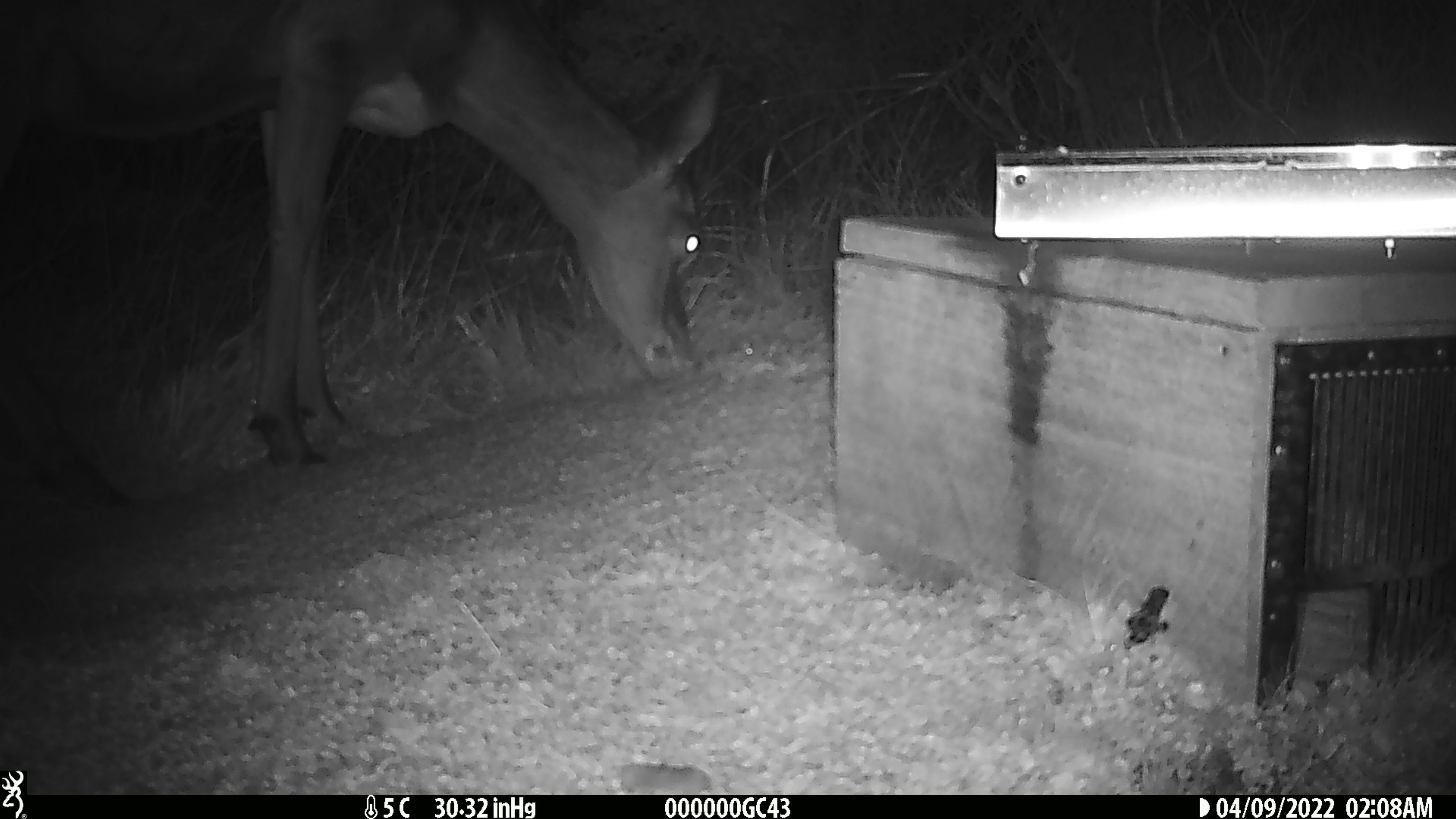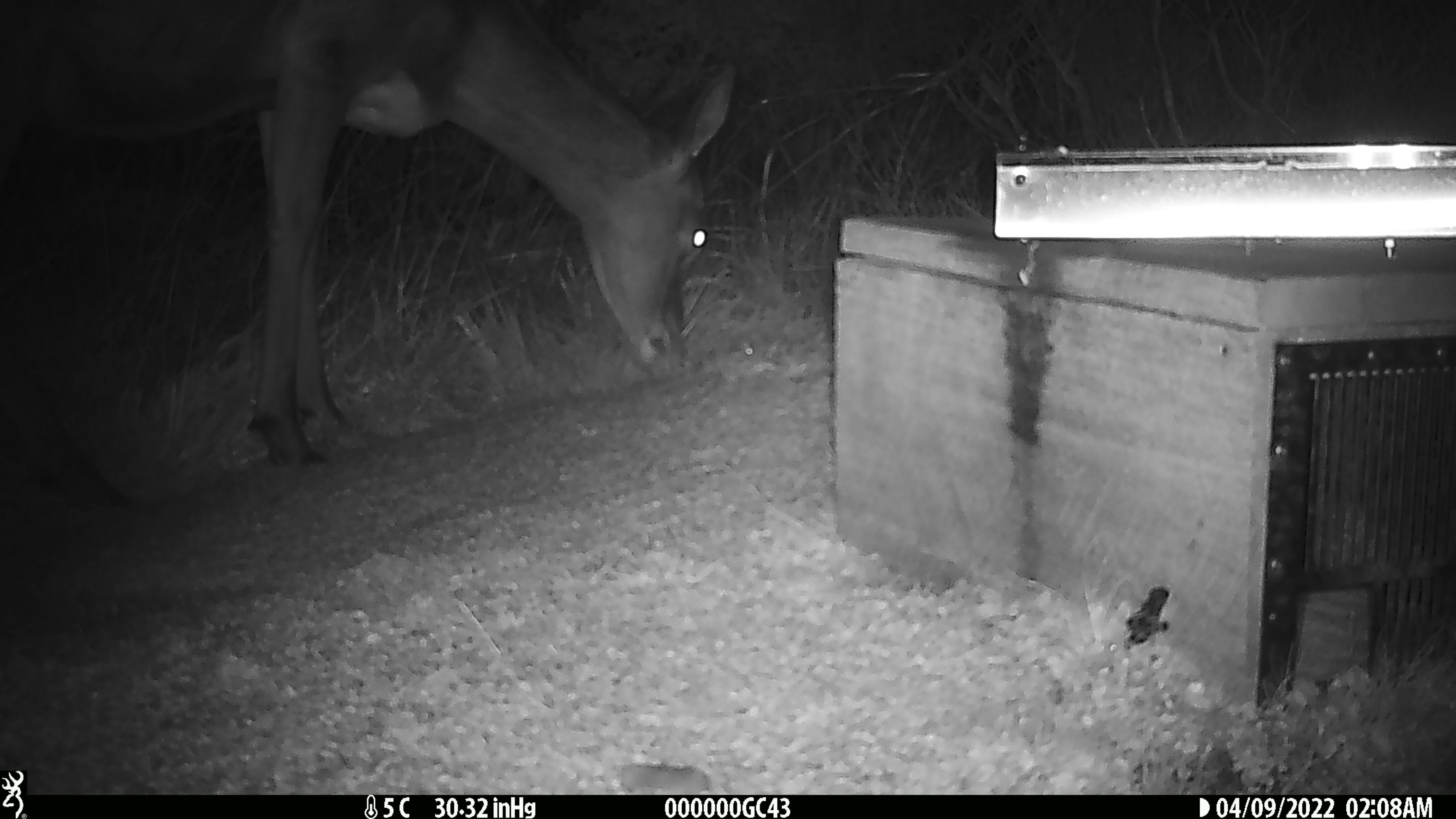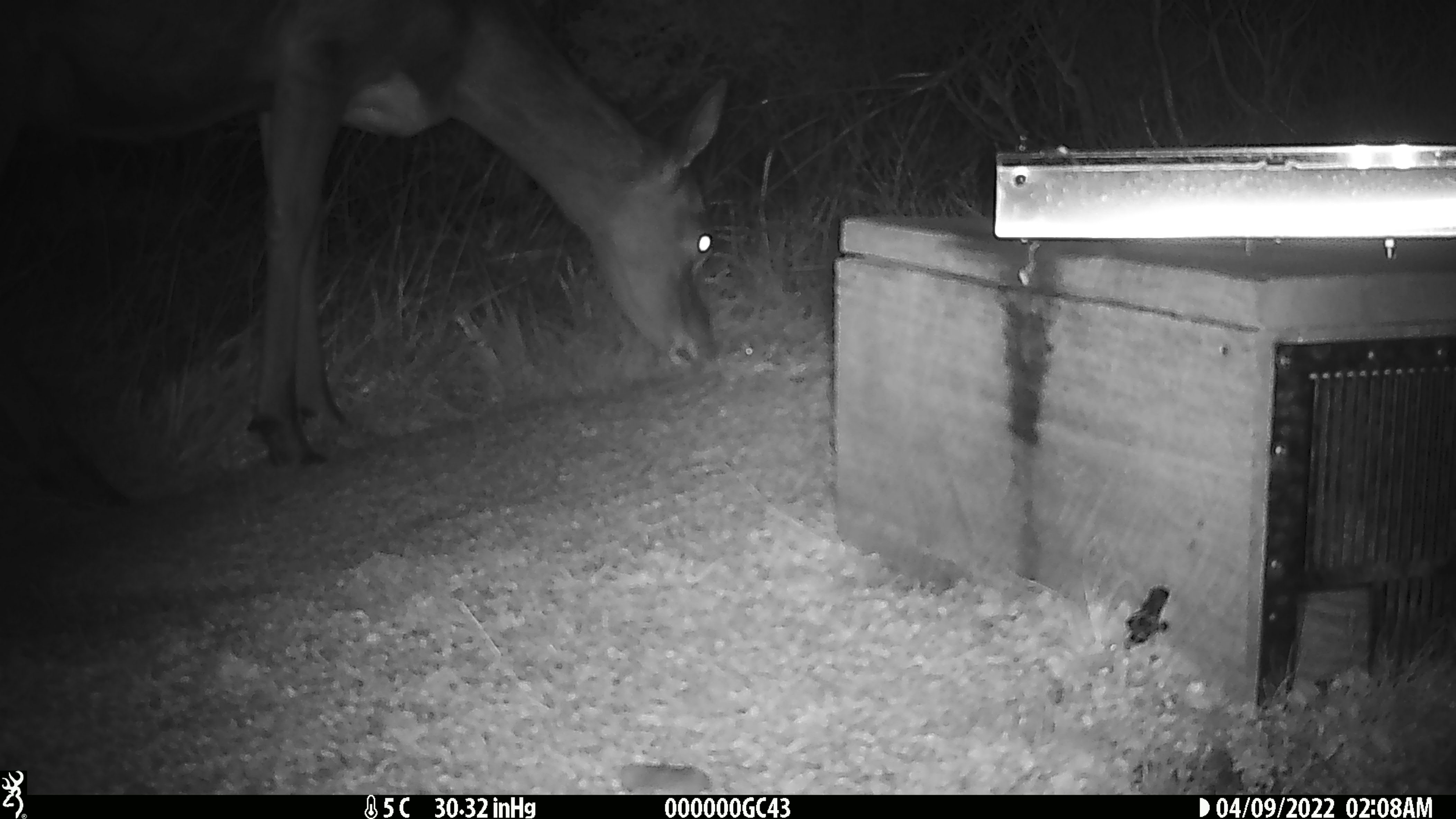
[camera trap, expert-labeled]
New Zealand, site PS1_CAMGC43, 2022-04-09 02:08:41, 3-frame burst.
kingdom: Animalia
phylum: Chordata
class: Mammalia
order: Artiodactyla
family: Cervidae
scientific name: Cervidae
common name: deer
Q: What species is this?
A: Deer (Cervidae).